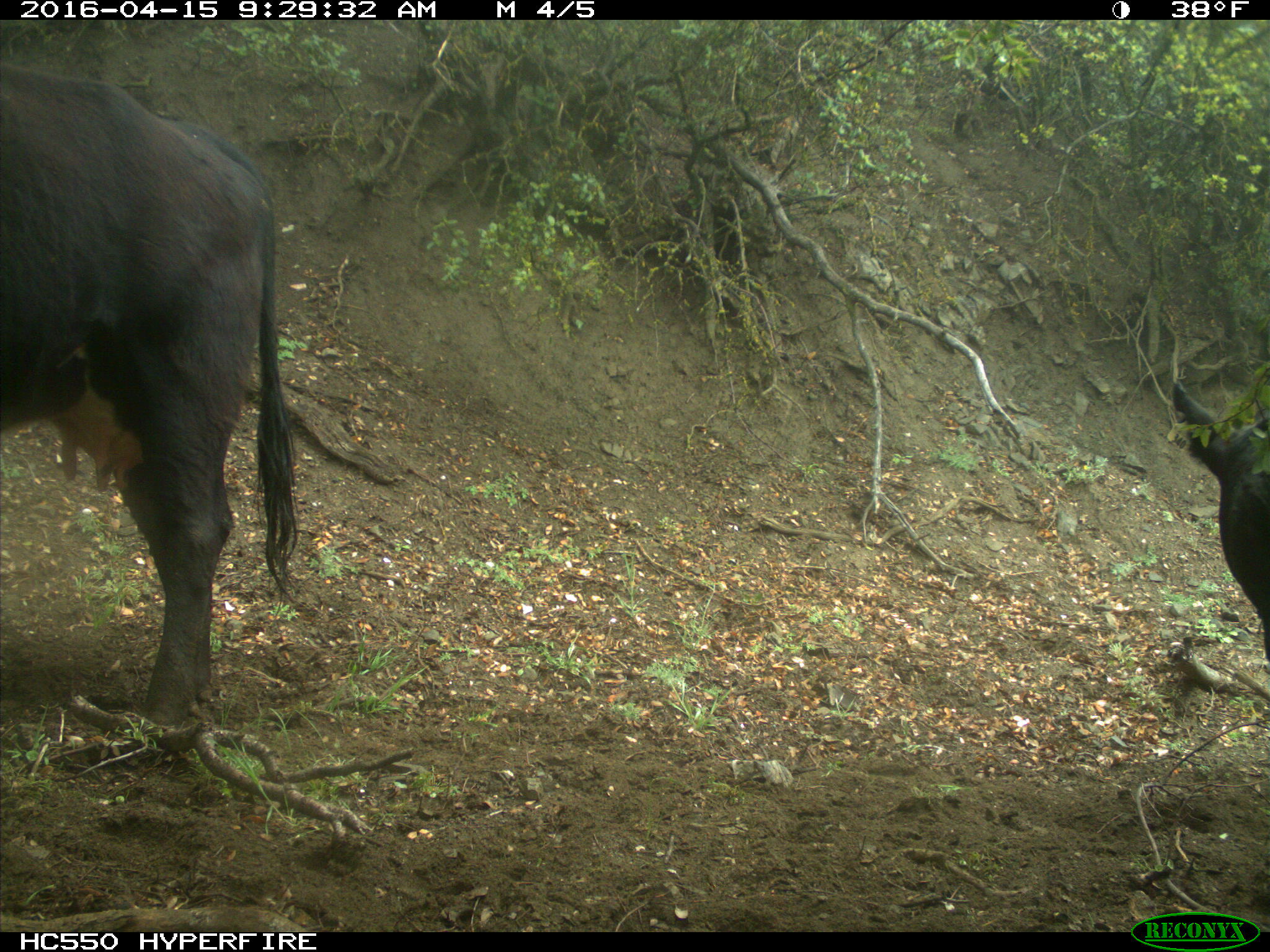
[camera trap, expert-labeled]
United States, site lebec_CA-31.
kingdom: Animalia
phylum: Chordata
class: Mammalia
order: Artiodactyla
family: Bovidae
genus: Bos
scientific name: Bos taurus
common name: domestic cow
Bos taurus (domestic cow).